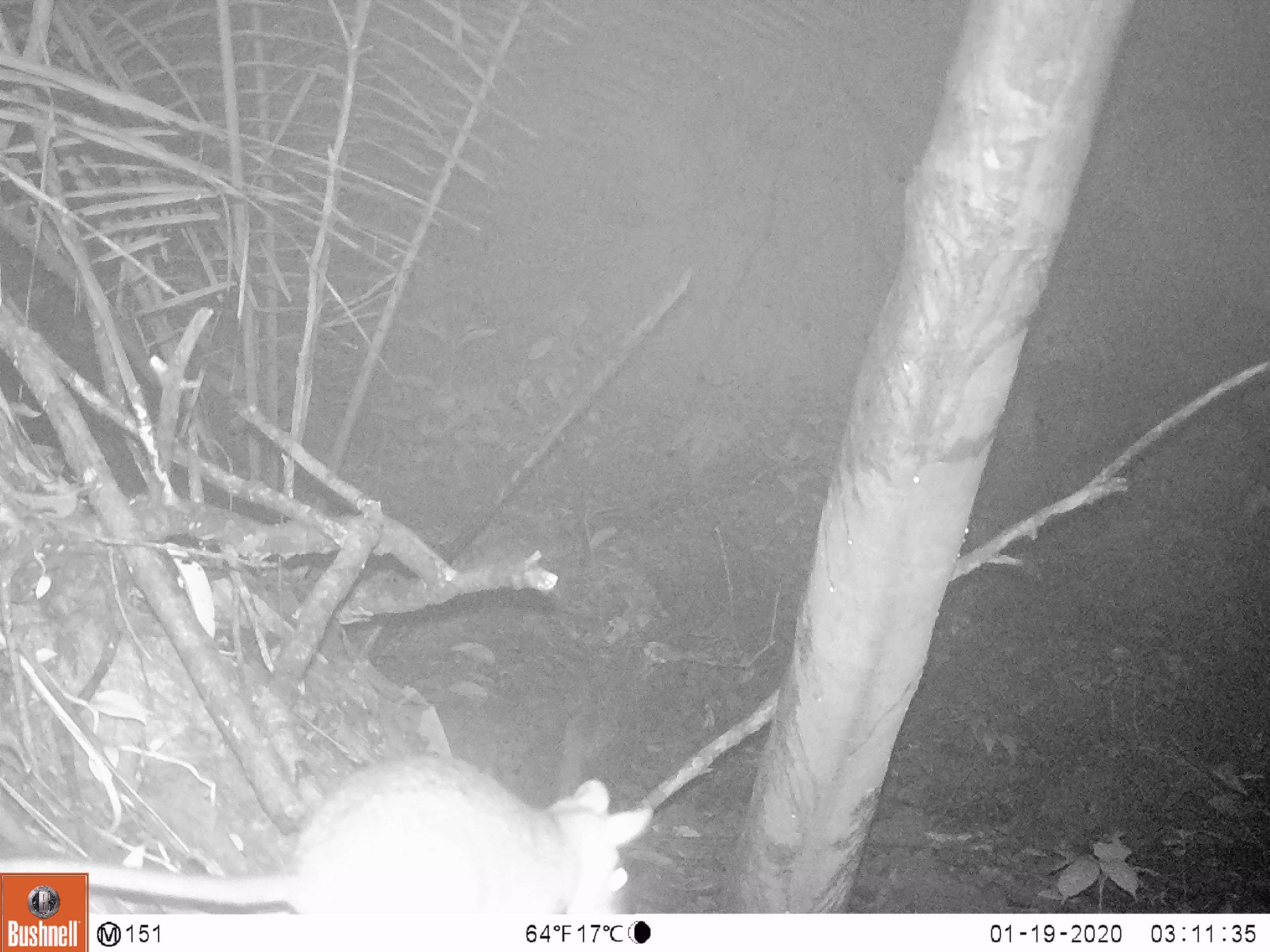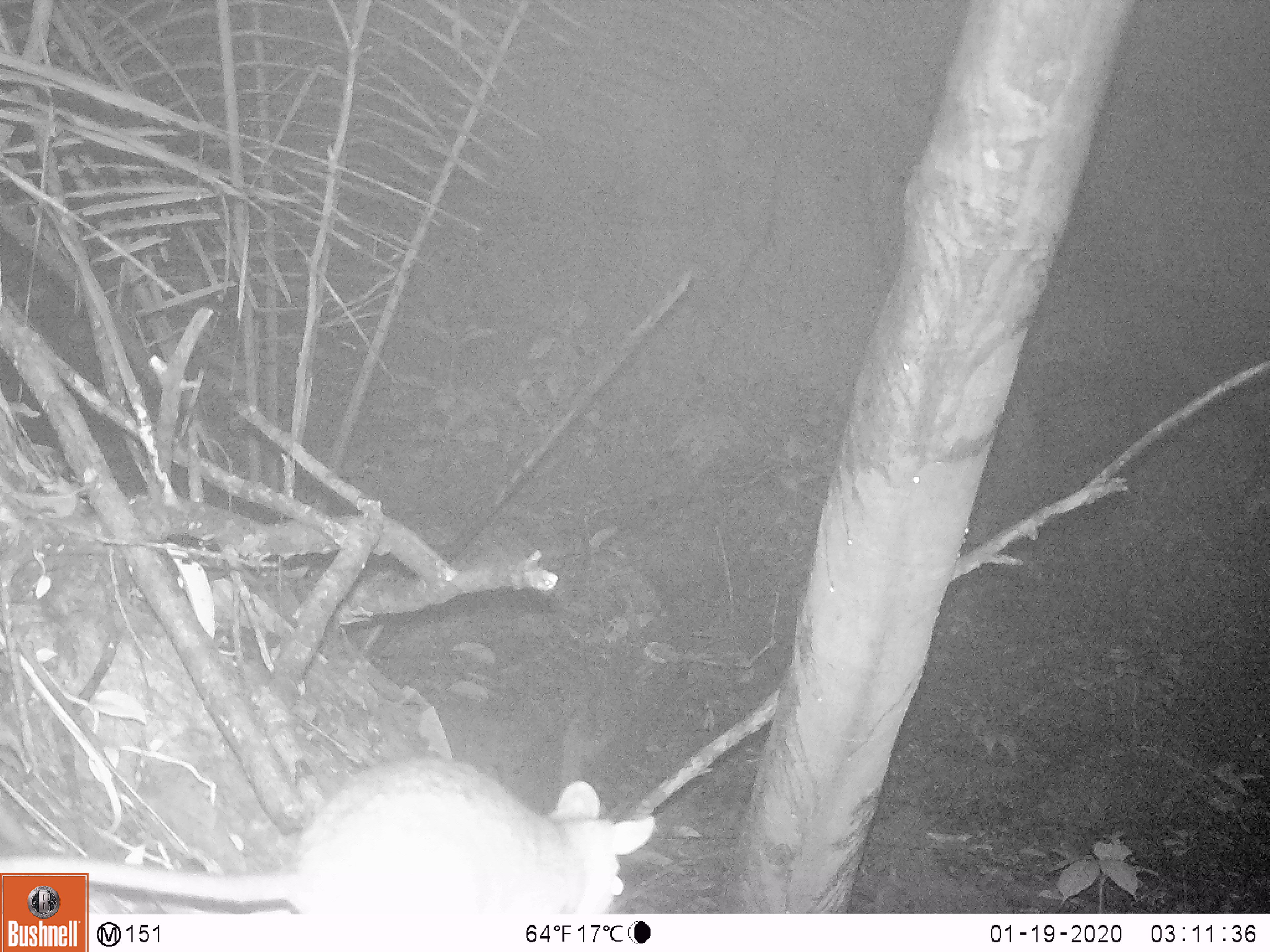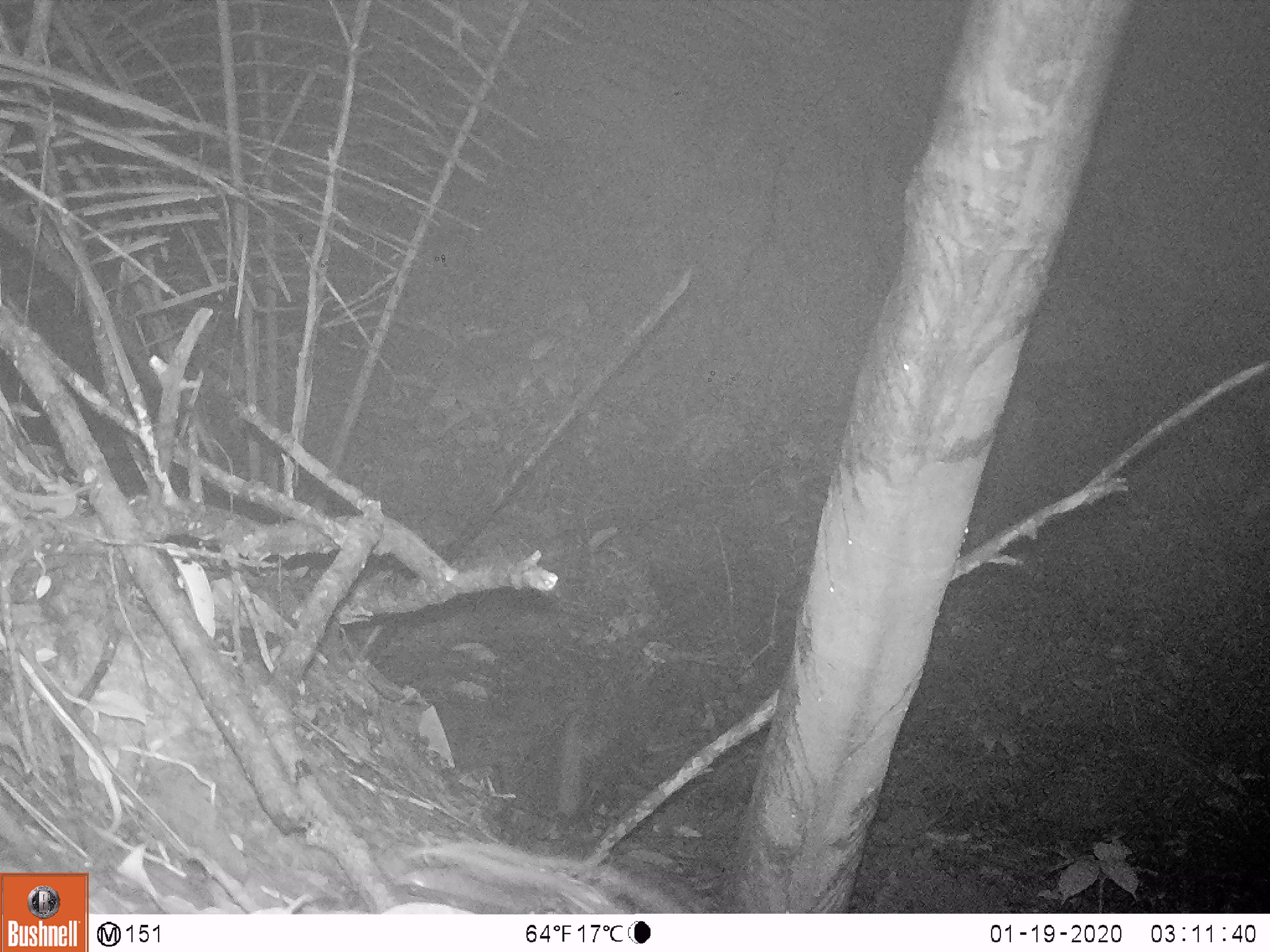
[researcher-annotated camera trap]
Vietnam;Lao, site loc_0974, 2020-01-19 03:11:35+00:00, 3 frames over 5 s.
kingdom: Animalia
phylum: Chordata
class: Mammalia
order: Rodentia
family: Muridae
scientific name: Muridae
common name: old-world mice and rats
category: unidentified murid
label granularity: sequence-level